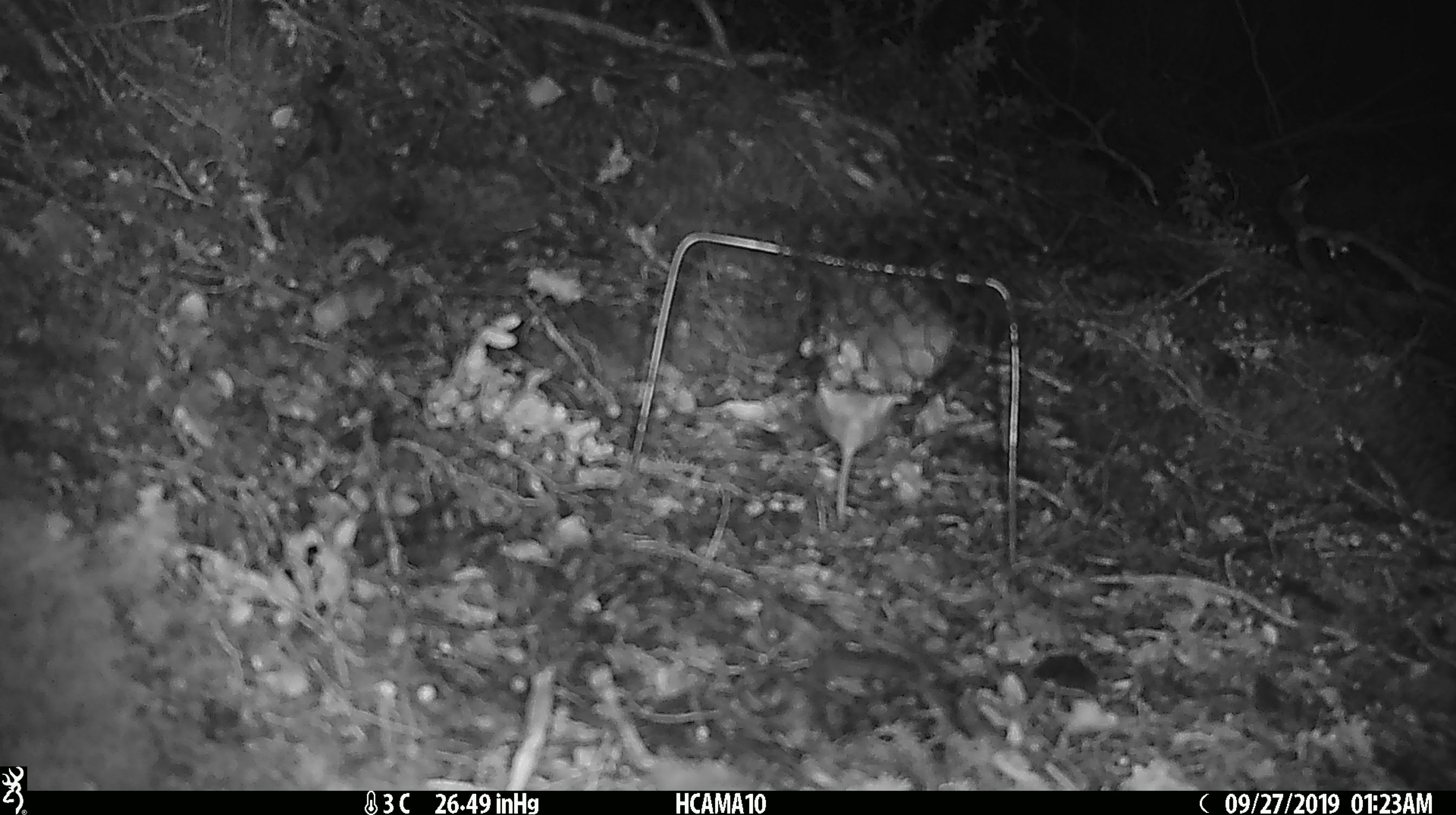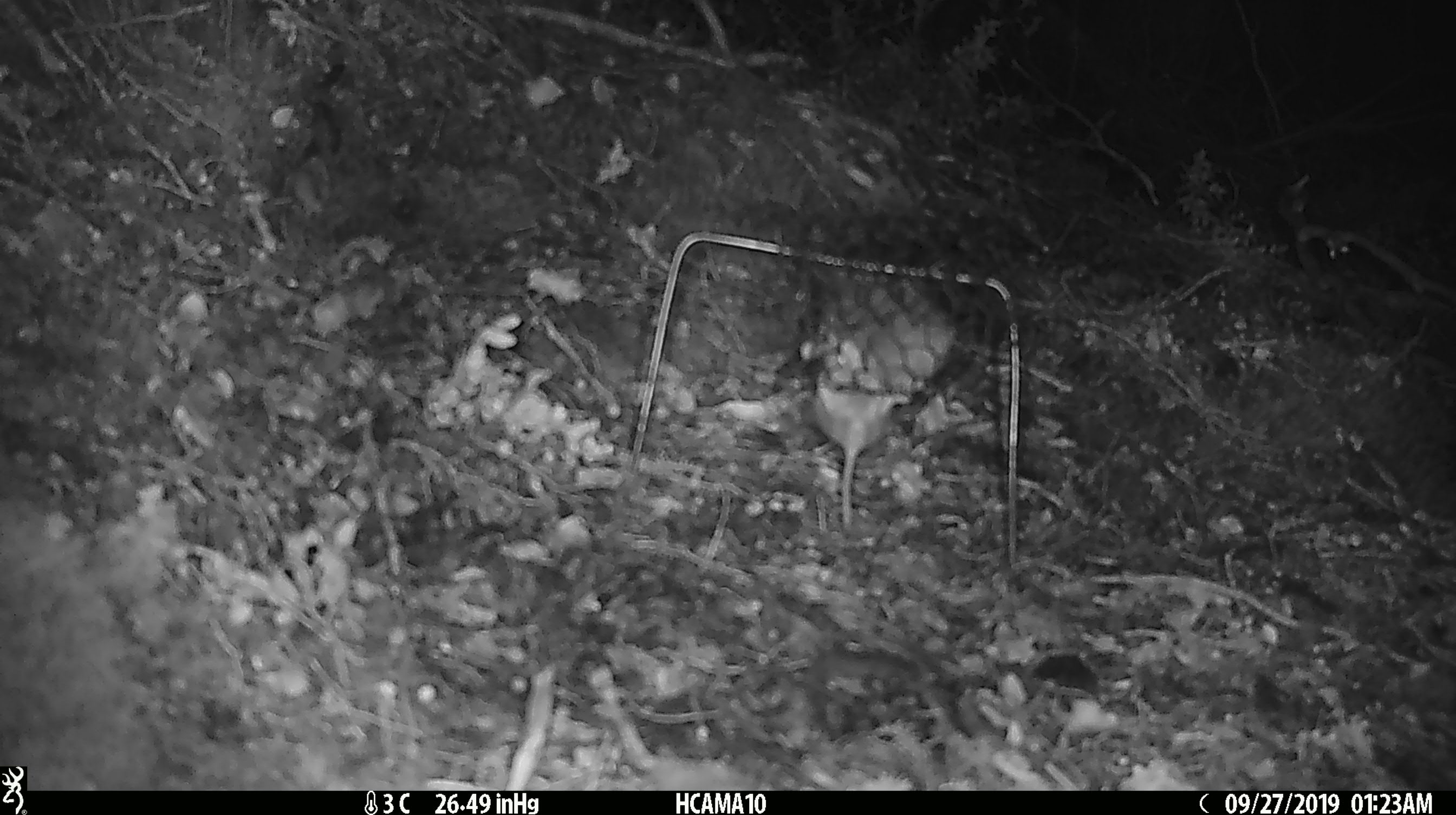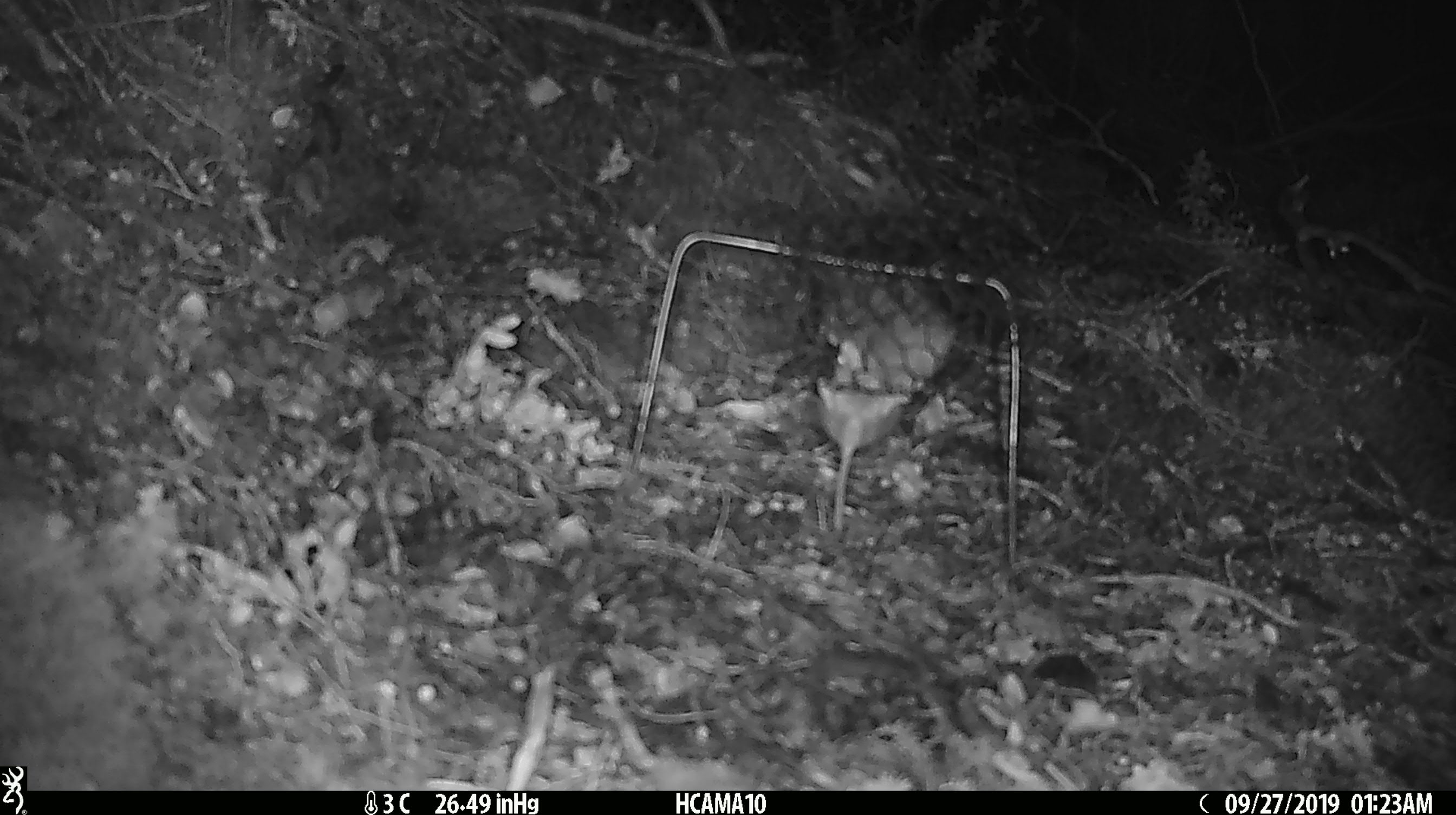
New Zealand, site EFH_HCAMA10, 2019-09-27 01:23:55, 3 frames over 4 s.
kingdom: Animalia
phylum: Chordata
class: Mammalia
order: Rodentia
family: Muridae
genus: Mus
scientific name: Mus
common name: mouse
Mouse (Mus).